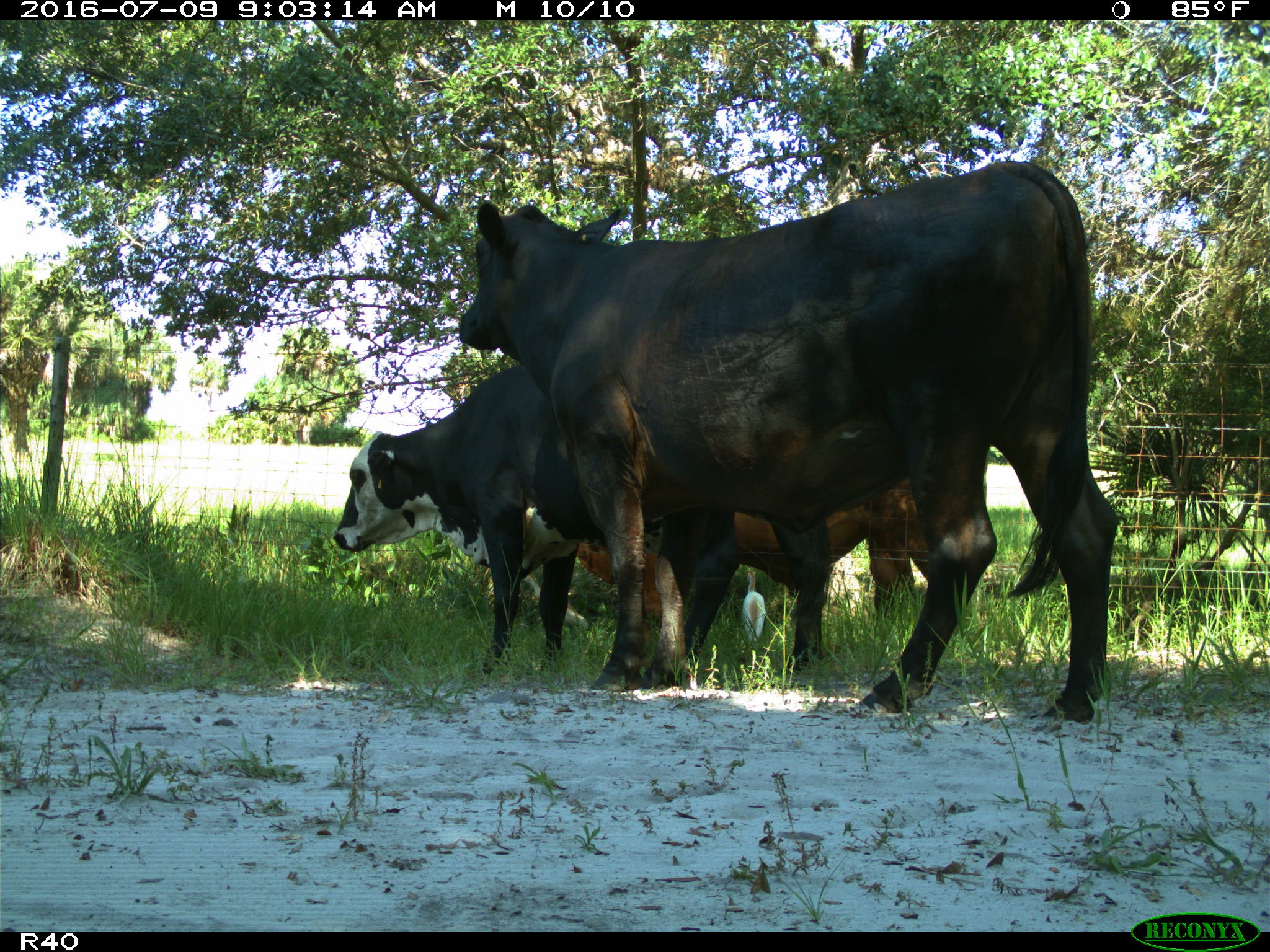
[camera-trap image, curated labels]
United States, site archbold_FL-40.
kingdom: Animalia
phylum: Chordata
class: Mammalia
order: Artiodactyla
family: Bovidae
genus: Bos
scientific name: Bos taurus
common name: domestic cow